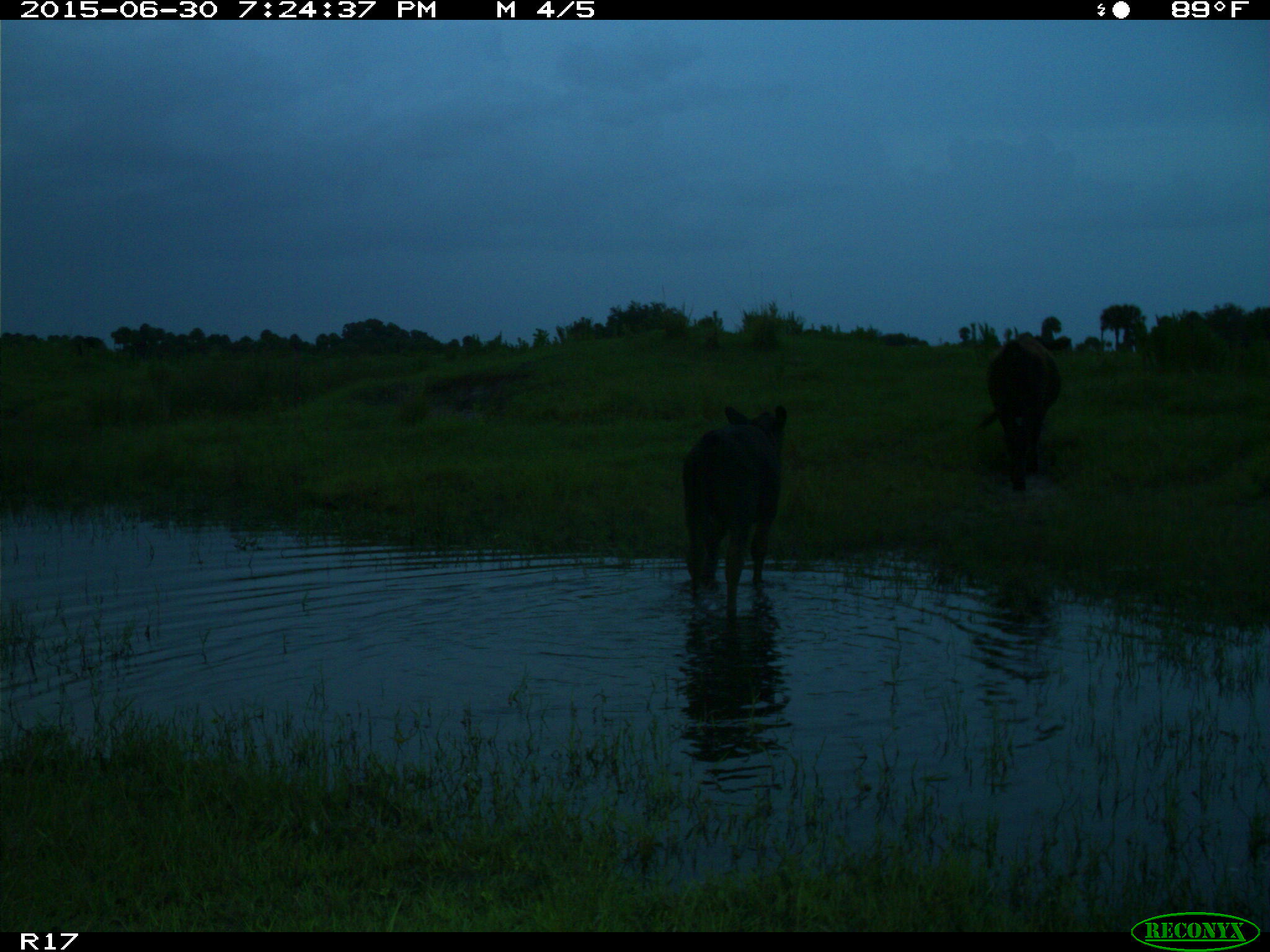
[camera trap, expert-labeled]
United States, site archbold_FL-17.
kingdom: Animalia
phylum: Chordata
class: Mammalia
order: Artiodactyla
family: Bovidae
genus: Bos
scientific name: Bos taurus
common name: domestic cow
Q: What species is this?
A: Bos taurus (domestic cow).